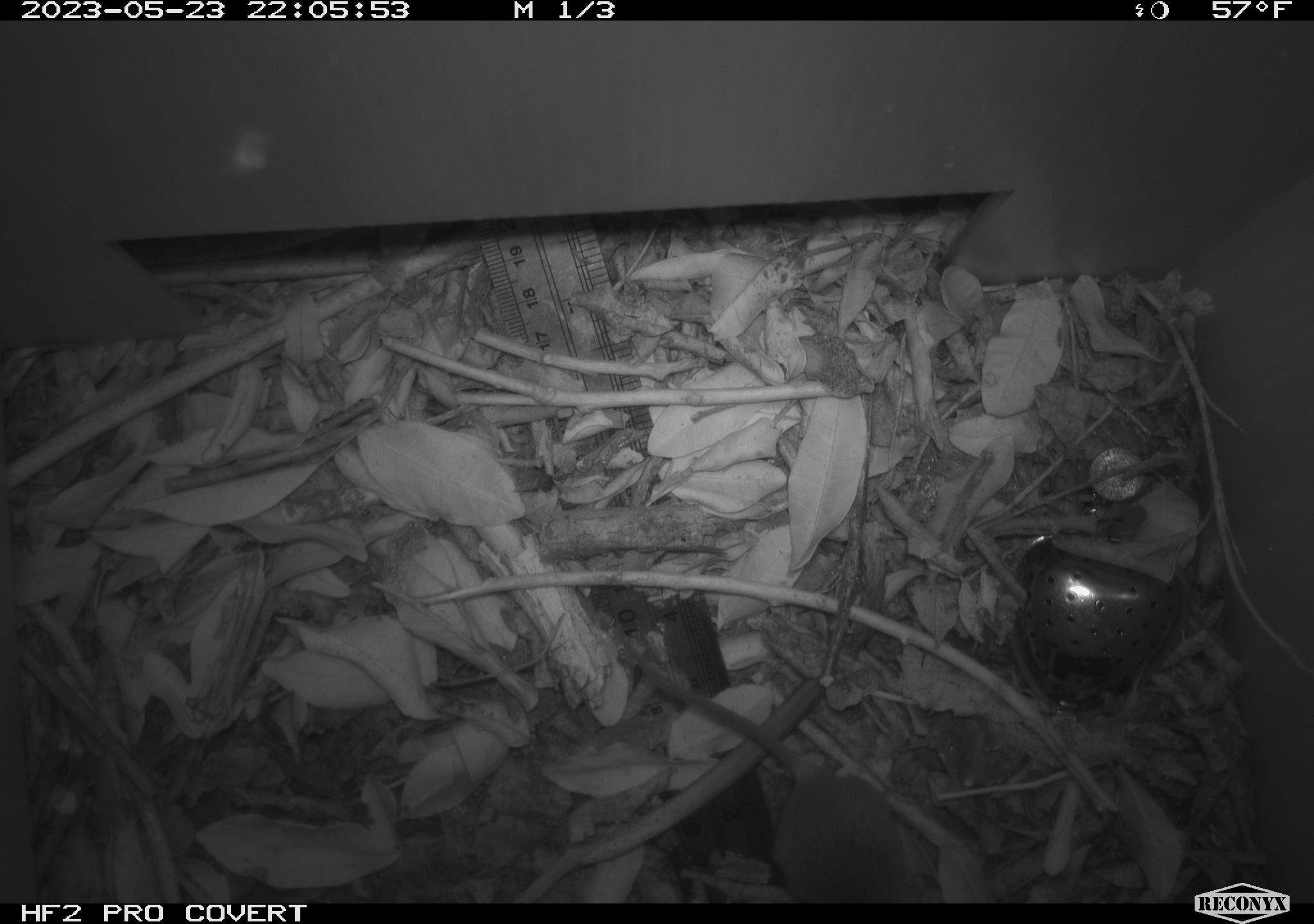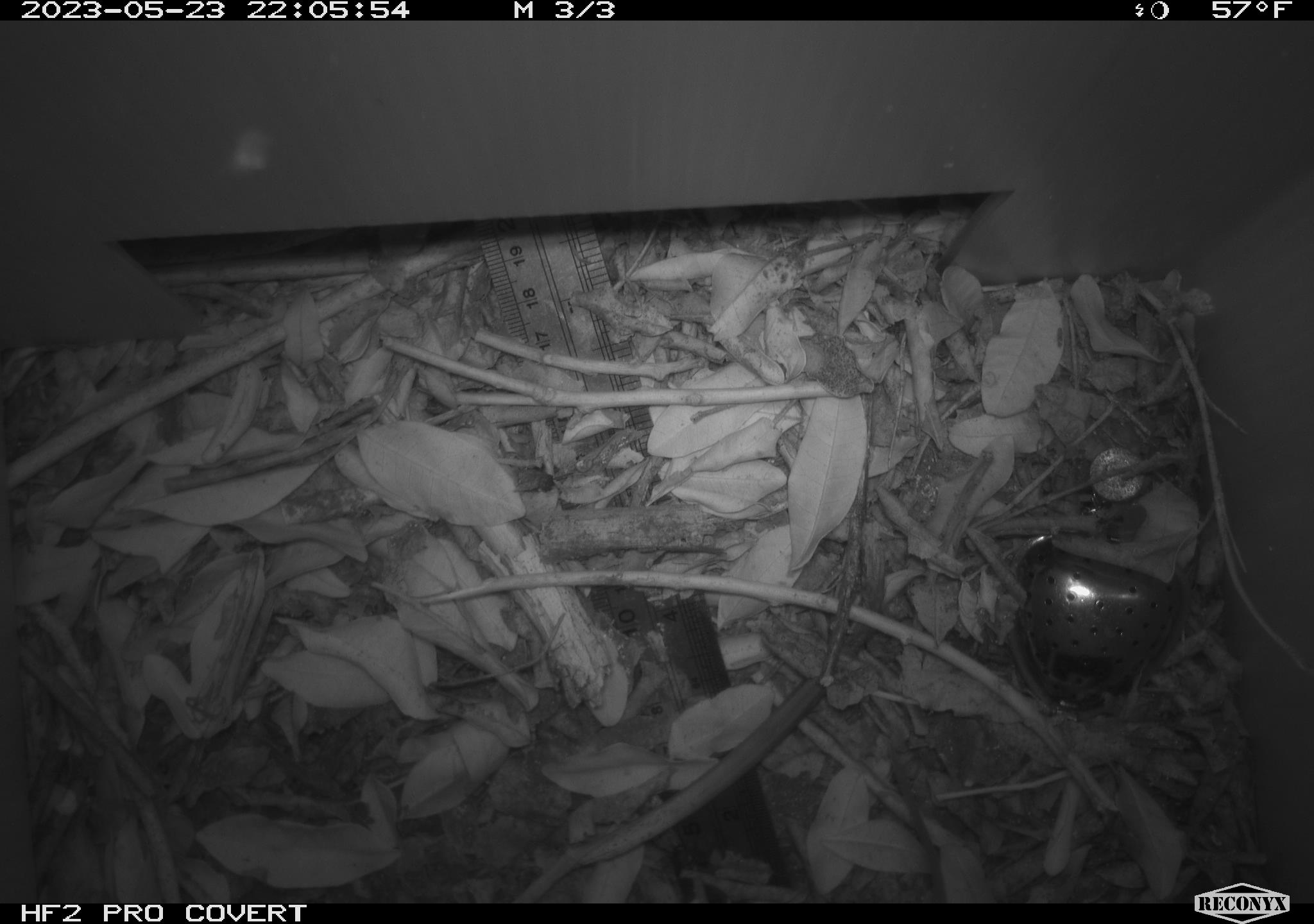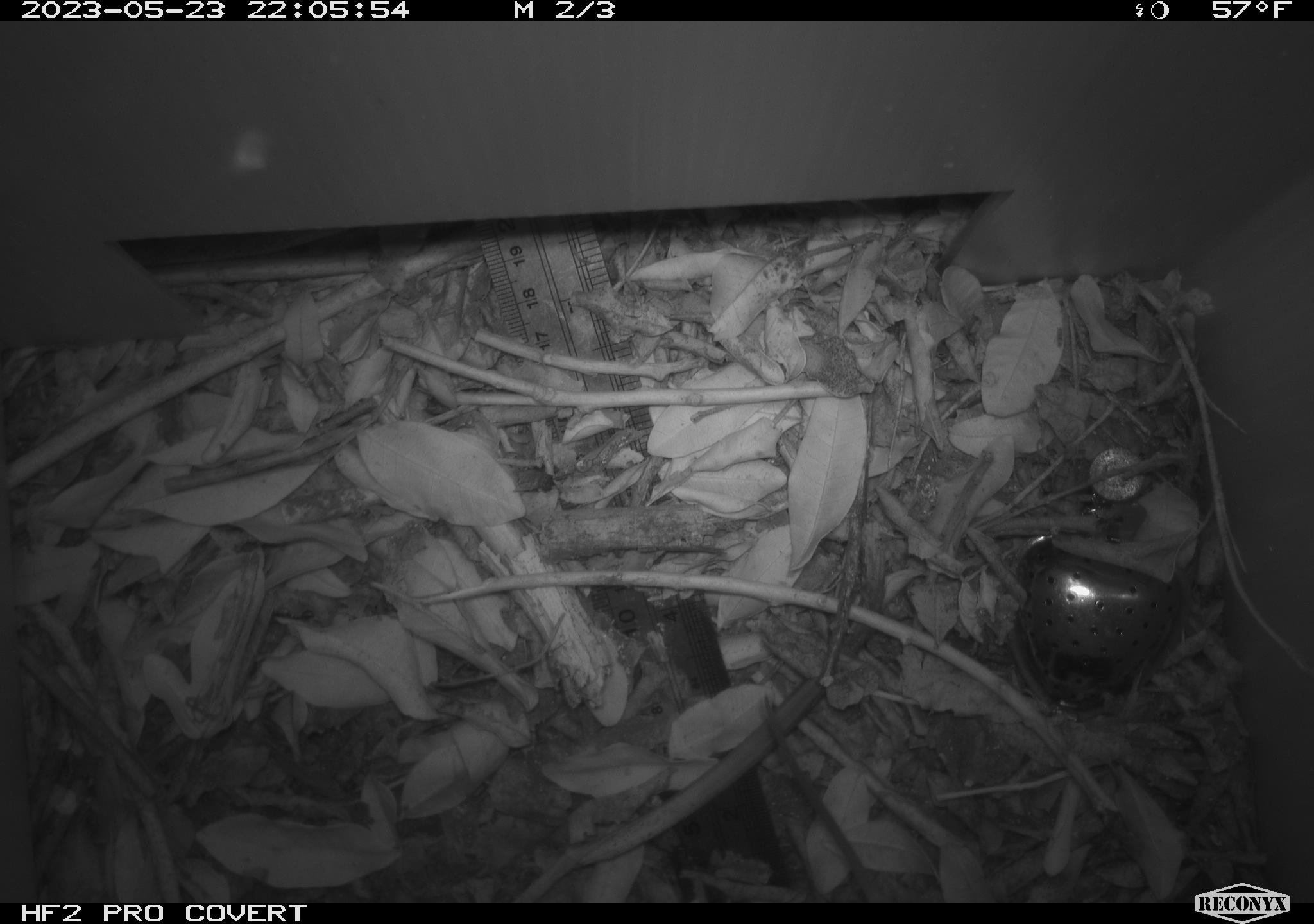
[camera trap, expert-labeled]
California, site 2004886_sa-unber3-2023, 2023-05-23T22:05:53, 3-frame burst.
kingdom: Animalia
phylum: Chordata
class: Mammalia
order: Rodentia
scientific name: Rodentia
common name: mouse species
Mouse species (Rodentia).